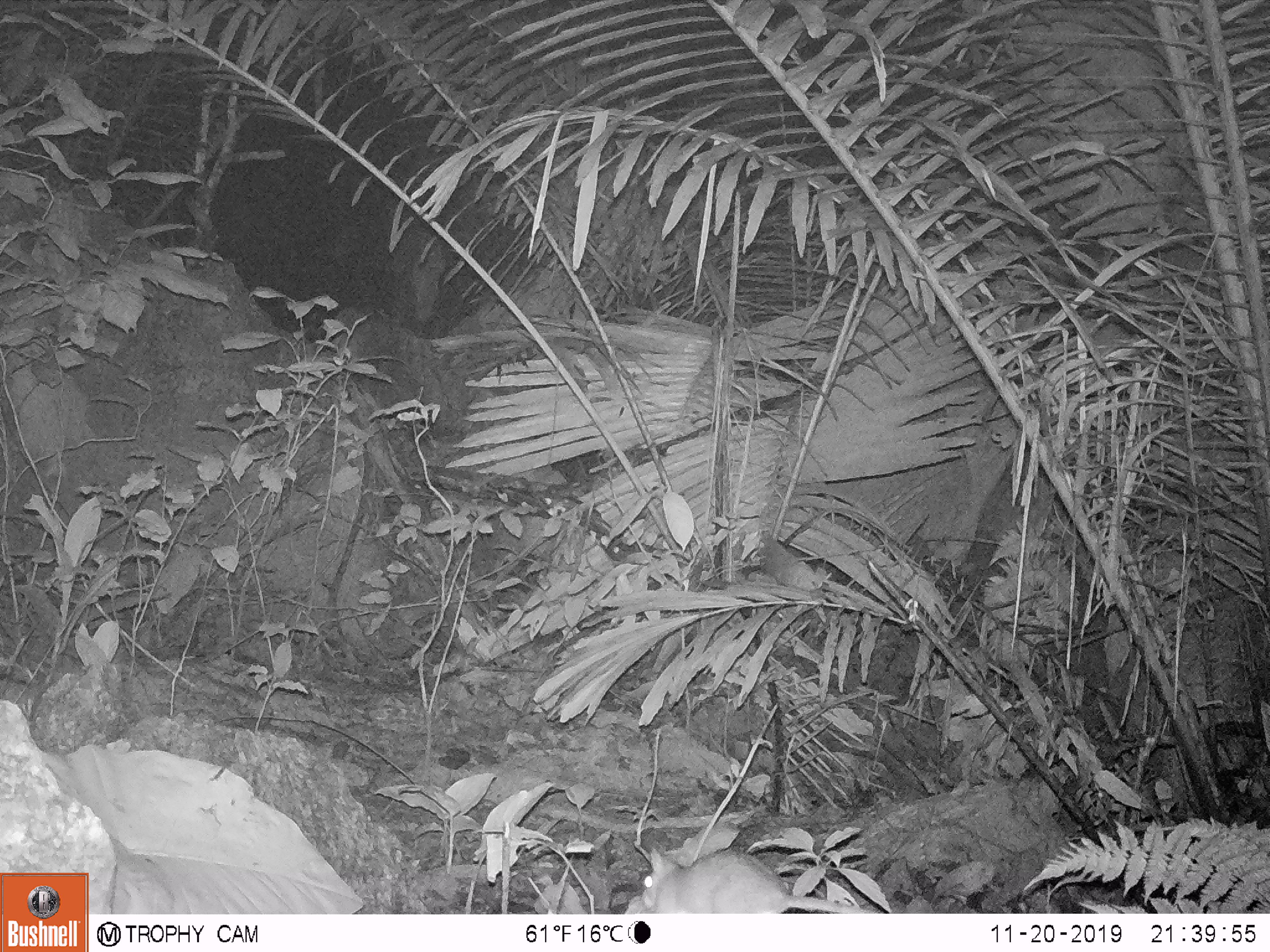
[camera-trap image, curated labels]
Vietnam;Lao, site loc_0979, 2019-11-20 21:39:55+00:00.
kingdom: Animalia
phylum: Chordata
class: Mammalia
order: Rodentia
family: Muridae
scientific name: Muridae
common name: old-world mice and rats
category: unidentified murid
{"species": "unidentified murid (old-world mice and rats) (Muridae)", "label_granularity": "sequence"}